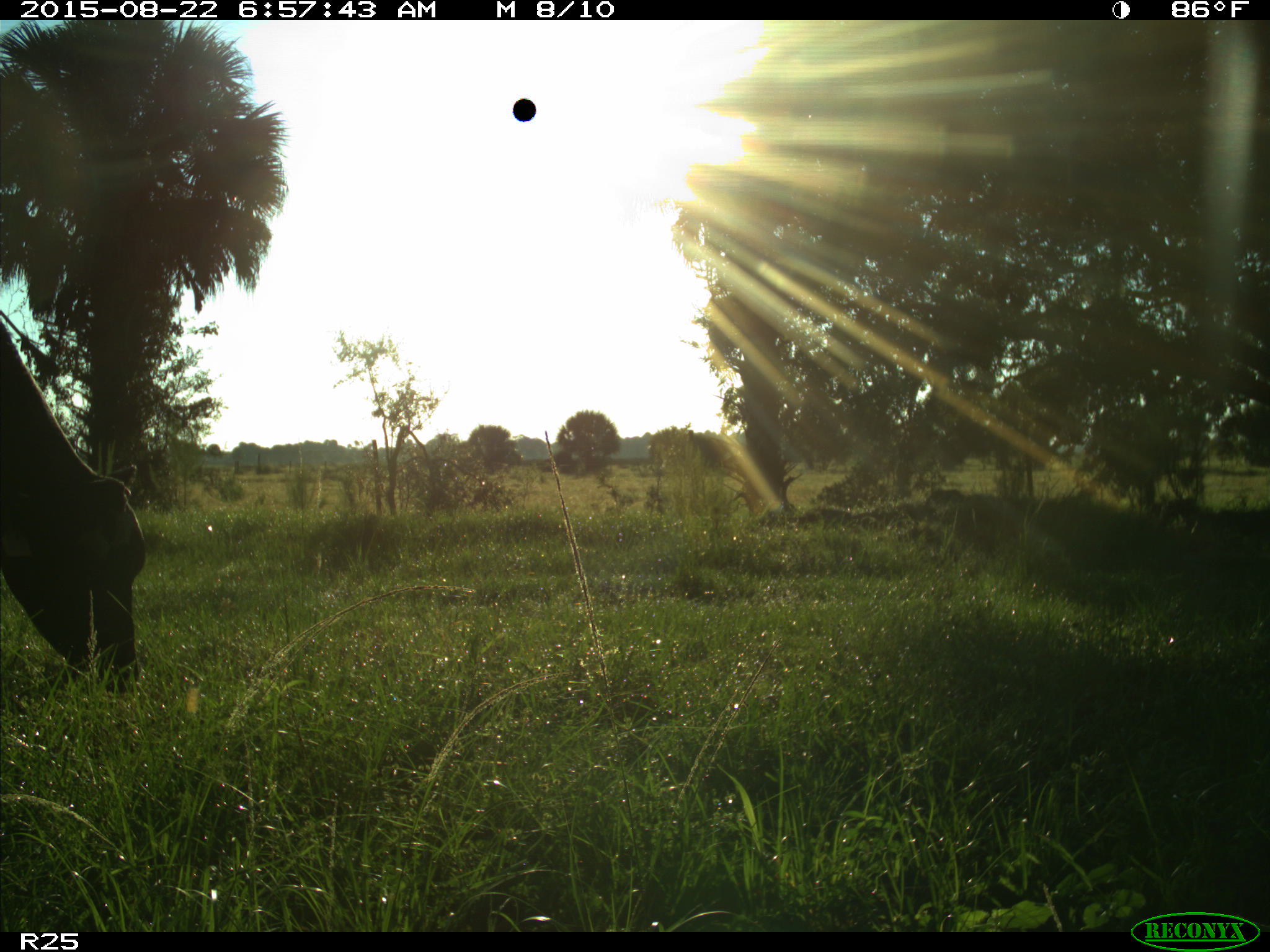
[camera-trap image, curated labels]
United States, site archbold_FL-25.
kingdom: Animalia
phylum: Chordata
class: Mammalia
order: Artiodactyla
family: Bovidae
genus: Bos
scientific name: Bos taurus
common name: domestic cow